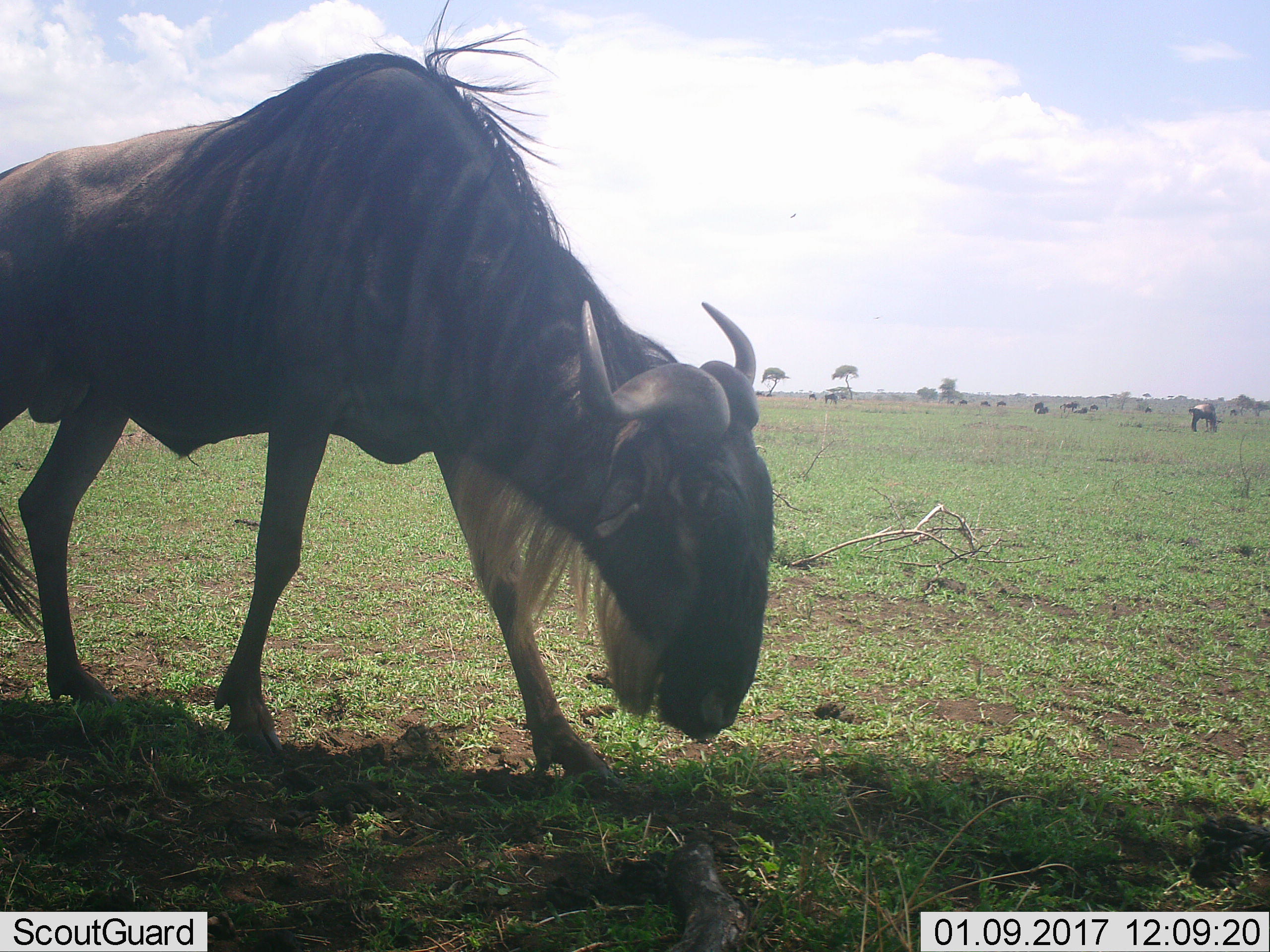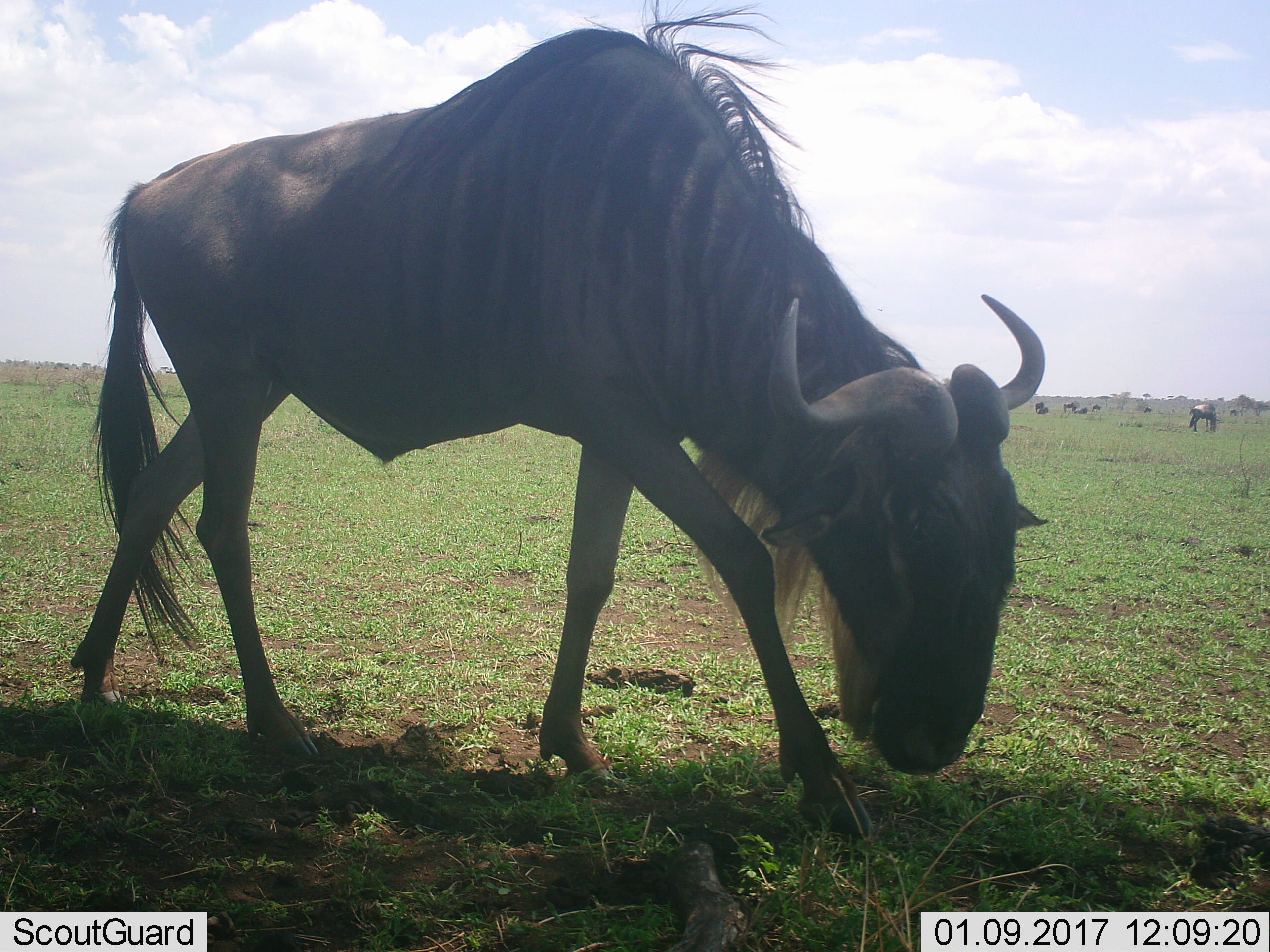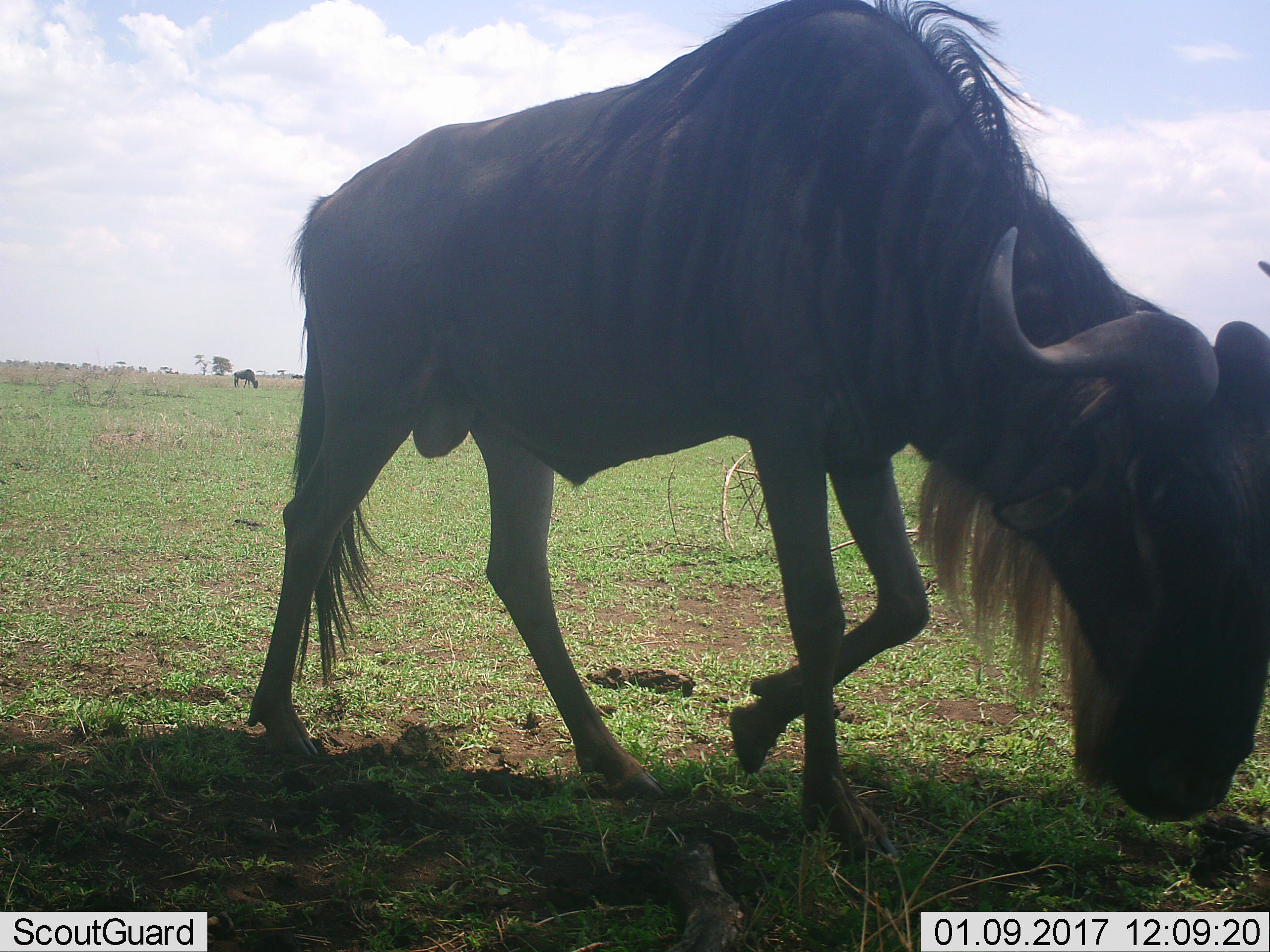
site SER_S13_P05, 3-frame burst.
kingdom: Animalia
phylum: Chordata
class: Mammalia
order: Artiodactyla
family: Bovidae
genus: Connochaetes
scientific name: Connochaetes taurinus taurinus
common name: blue wildebeest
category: wildebeestblue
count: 11-50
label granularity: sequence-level